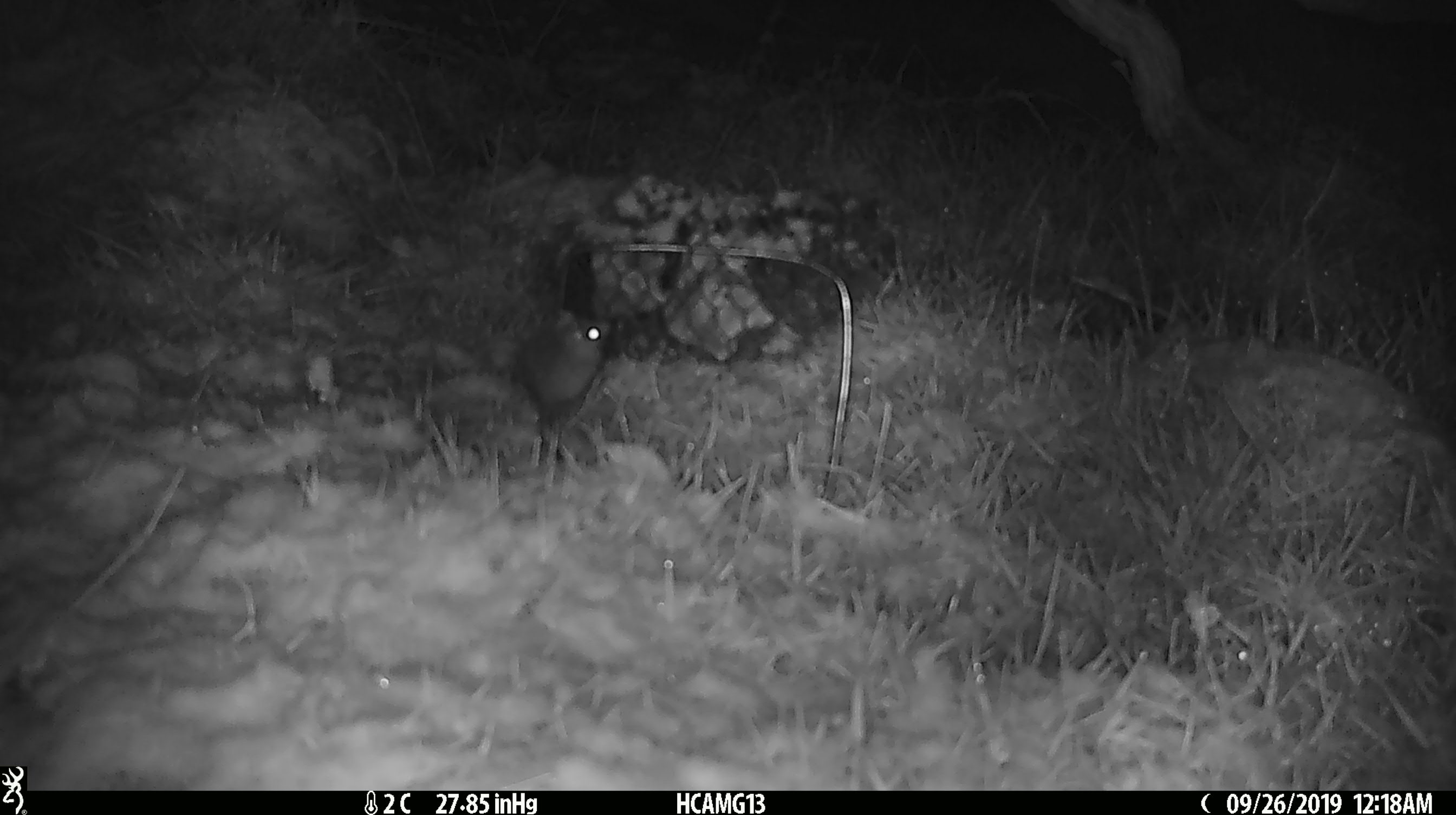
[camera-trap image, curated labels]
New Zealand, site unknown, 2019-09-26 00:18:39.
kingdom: Animalia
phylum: Chordata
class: Mammalia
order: Rodentia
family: Muridae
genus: Mus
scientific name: Mus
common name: mouse